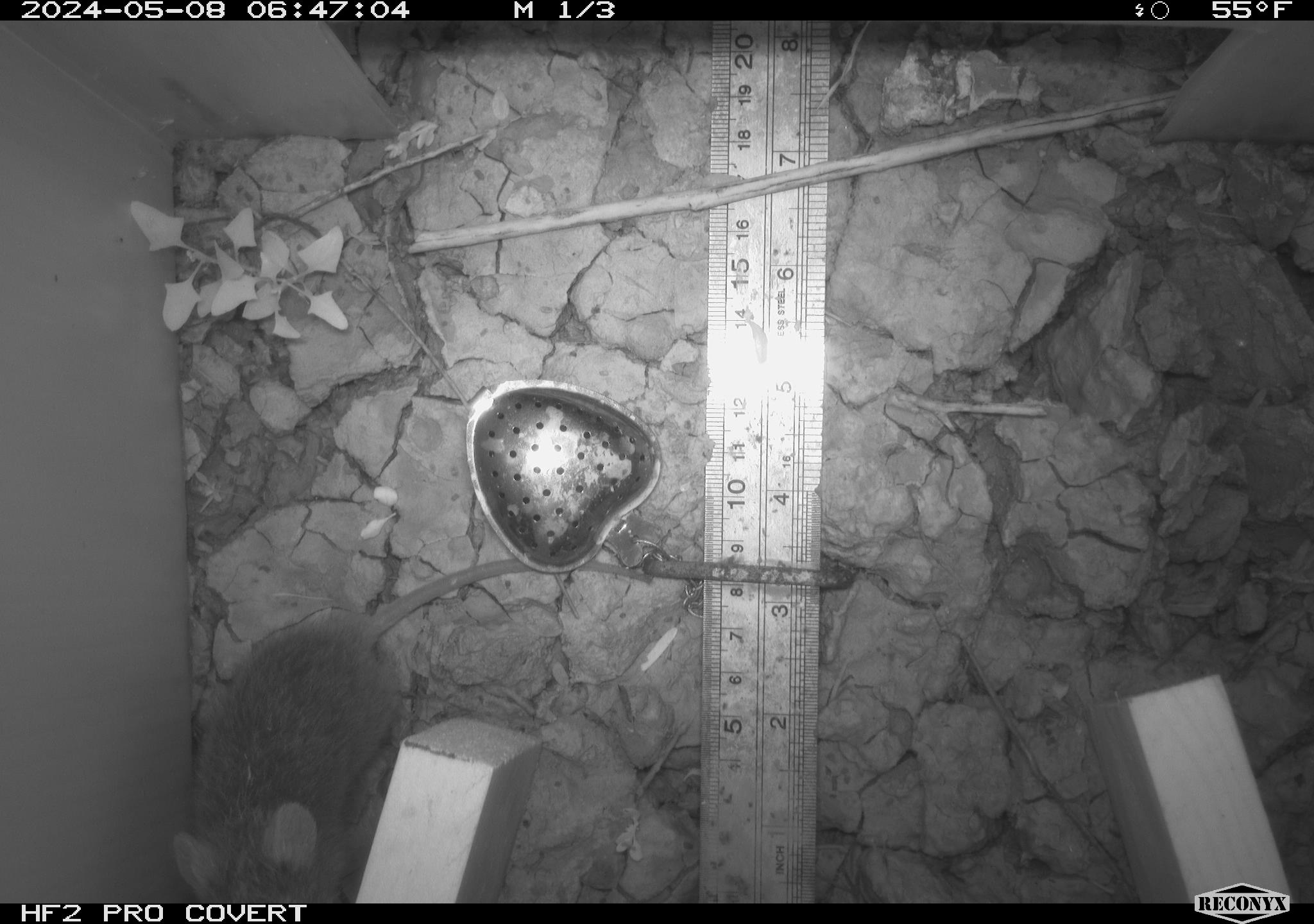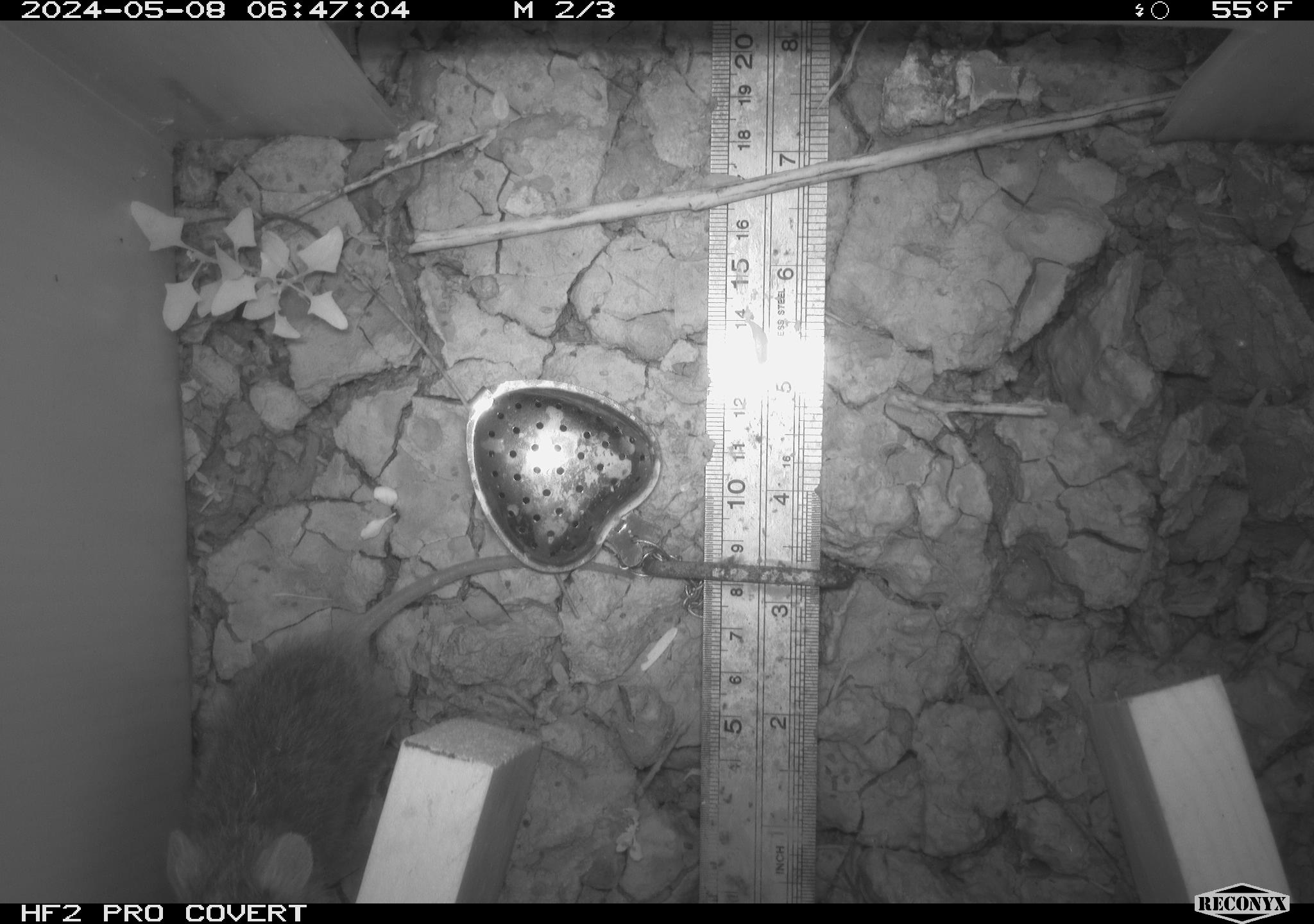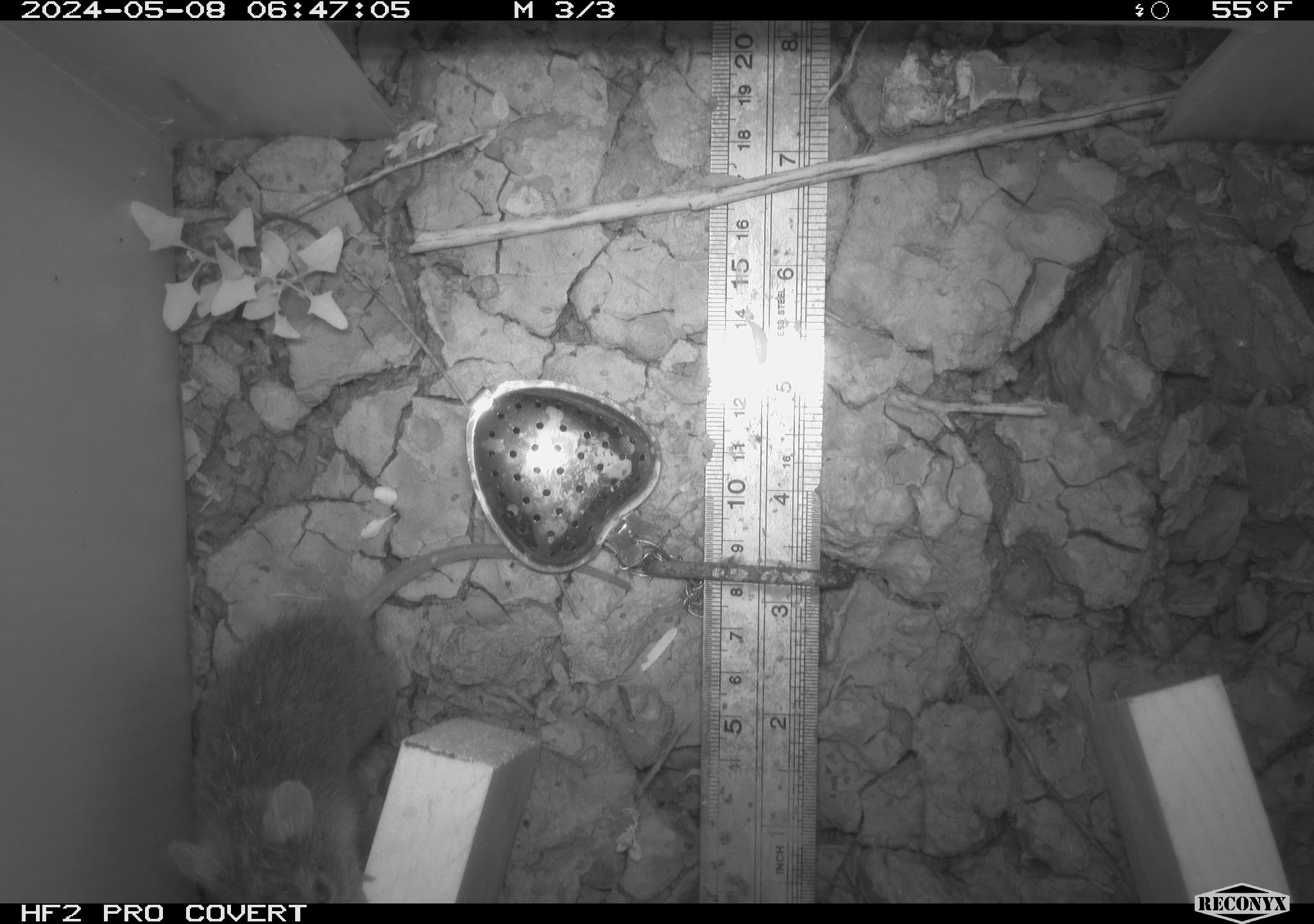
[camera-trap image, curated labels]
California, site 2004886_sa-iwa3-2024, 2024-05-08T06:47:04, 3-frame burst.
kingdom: Animalia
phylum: Chordata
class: Mammalia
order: Rodentia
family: Cricetidae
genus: Sigmodon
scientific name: Sigmodon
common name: cotton rat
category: sigmodon species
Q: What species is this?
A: Sigmodon species (cotton rat) (Sigmodon).